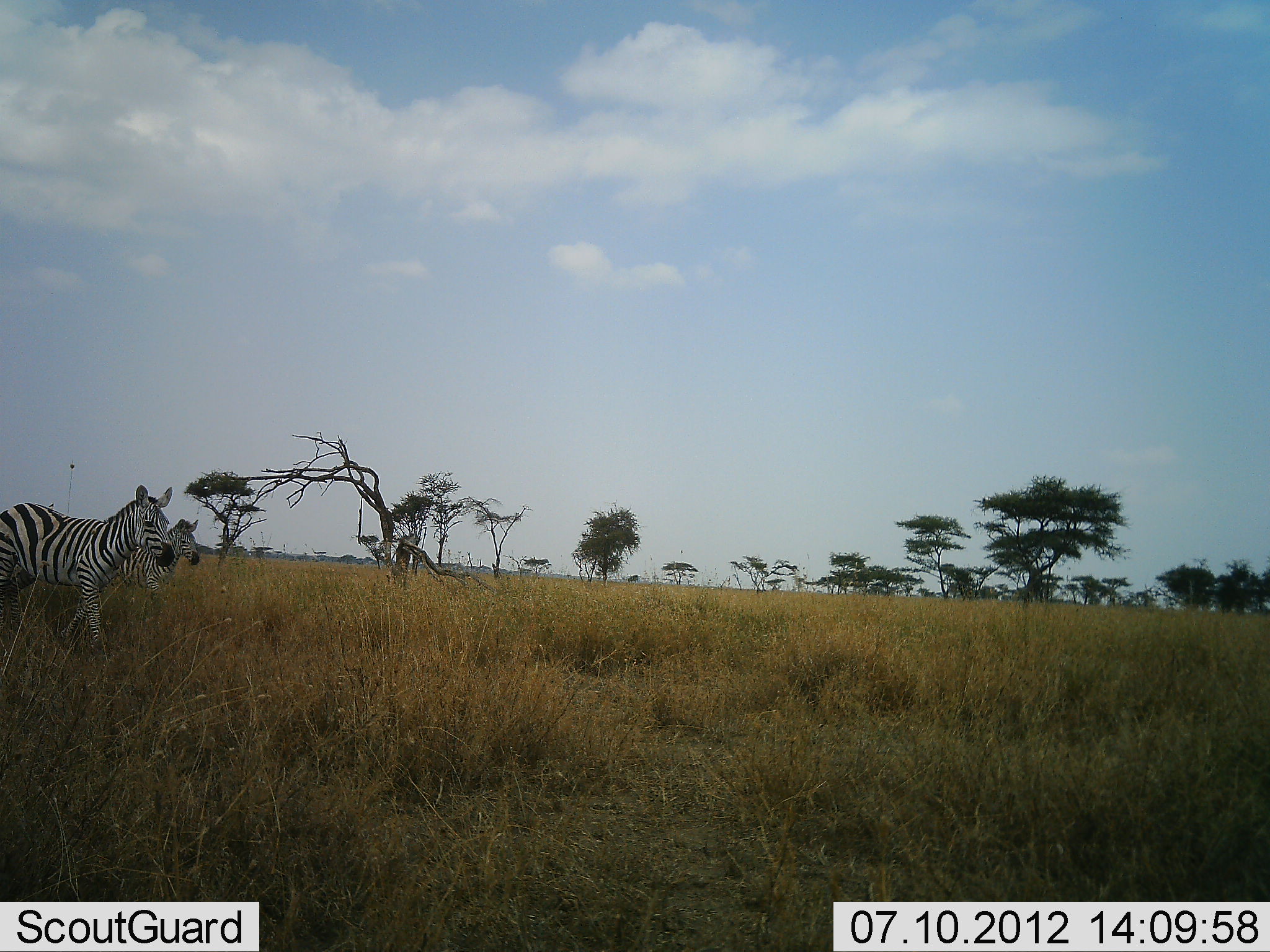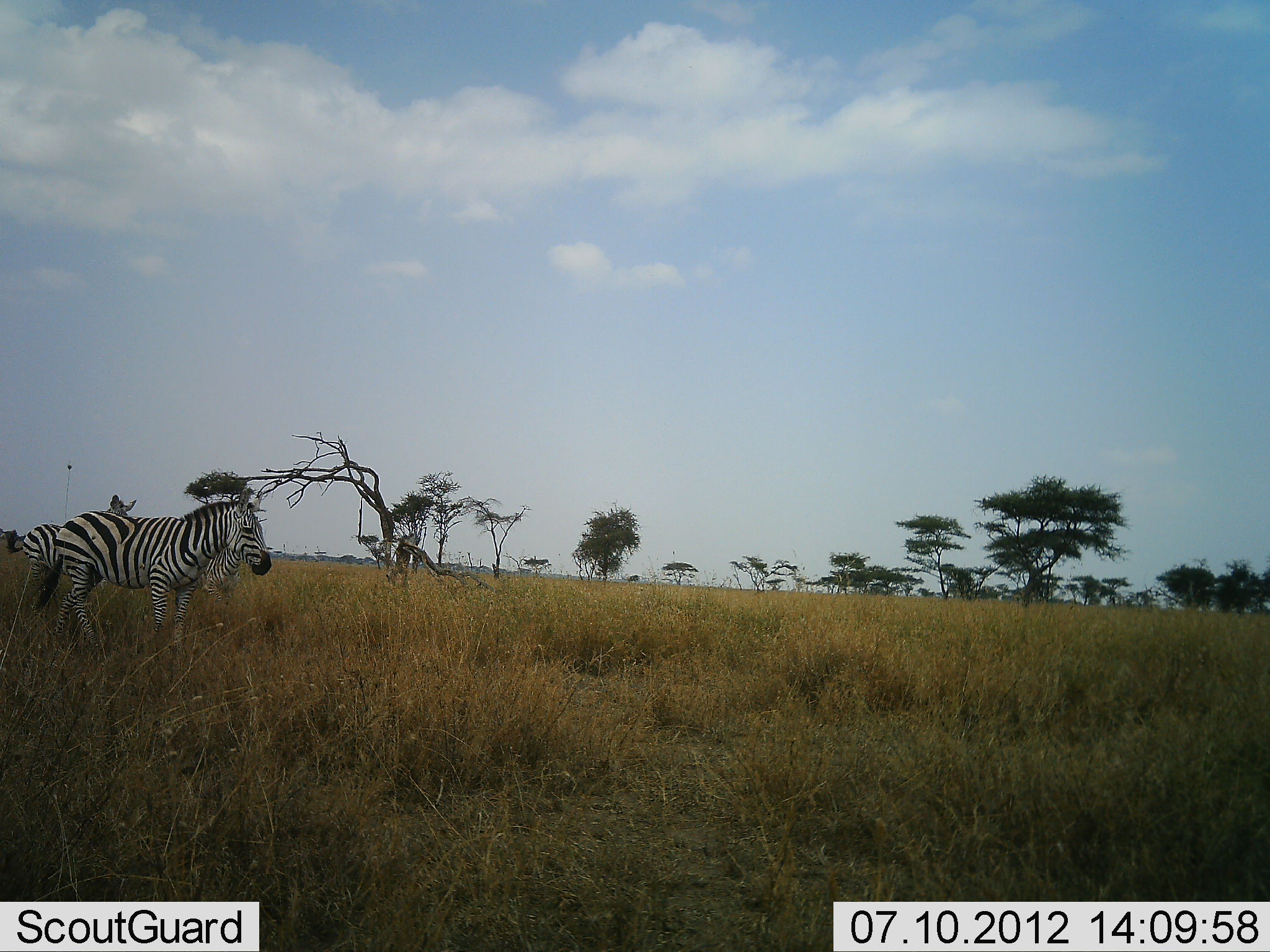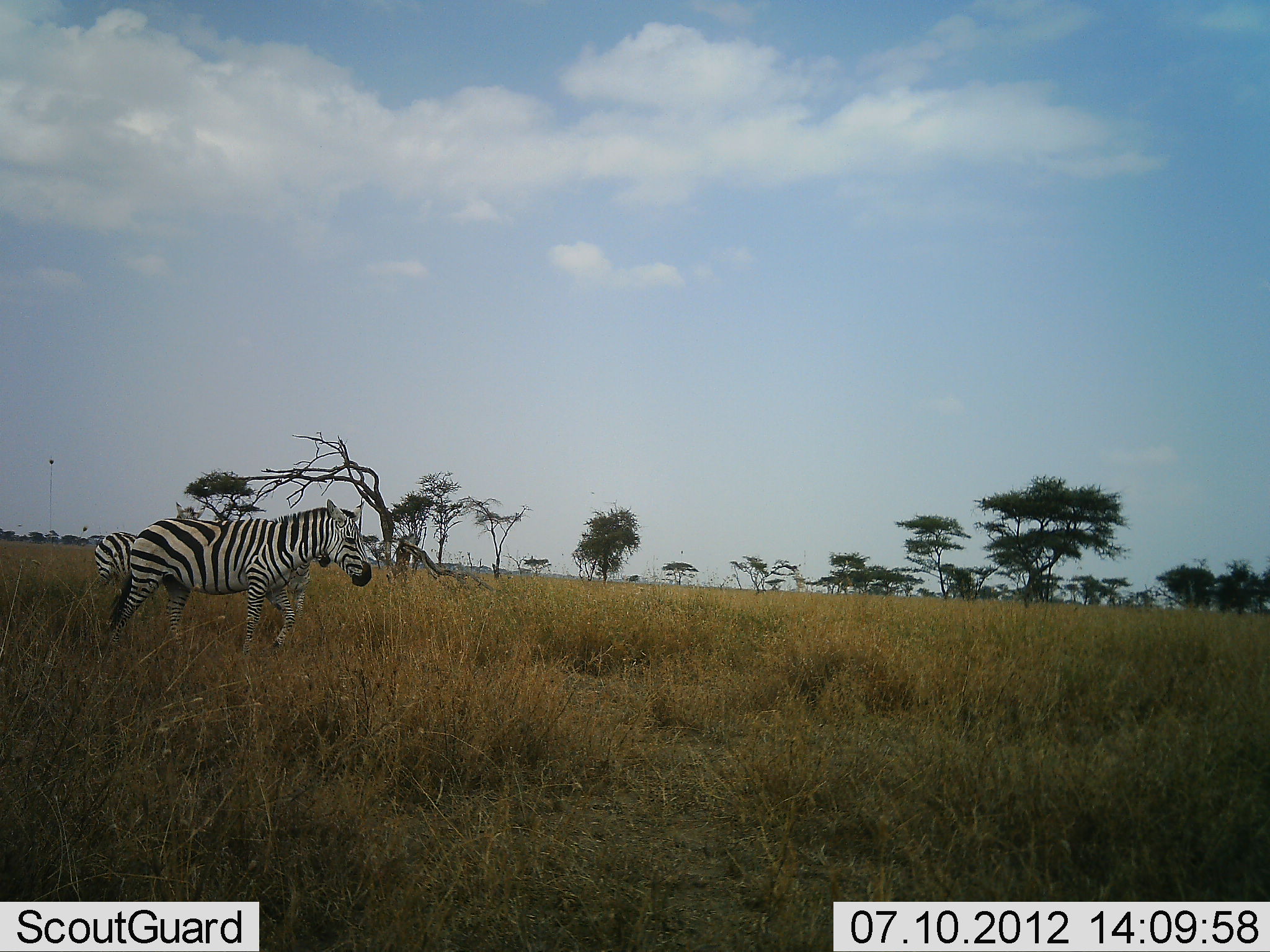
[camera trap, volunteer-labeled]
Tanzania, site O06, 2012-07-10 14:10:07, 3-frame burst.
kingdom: Animalia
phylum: Chordata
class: Mammalia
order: Perissodactyla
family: Equidae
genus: Equus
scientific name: Equus quagga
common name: plains zebra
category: zebra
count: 3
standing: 20%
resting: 0%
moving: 90%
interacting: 0%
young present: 0%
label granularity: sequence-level